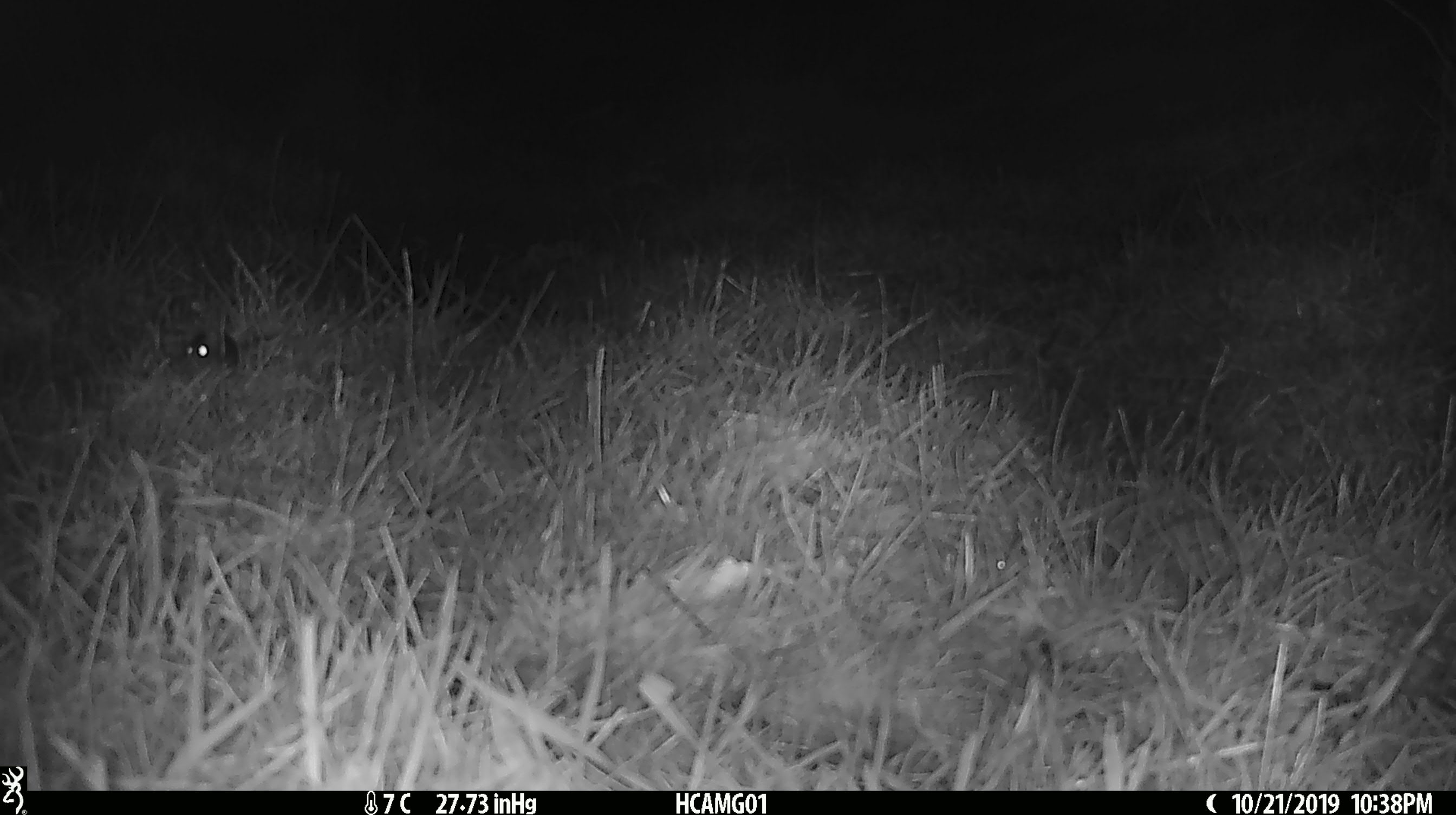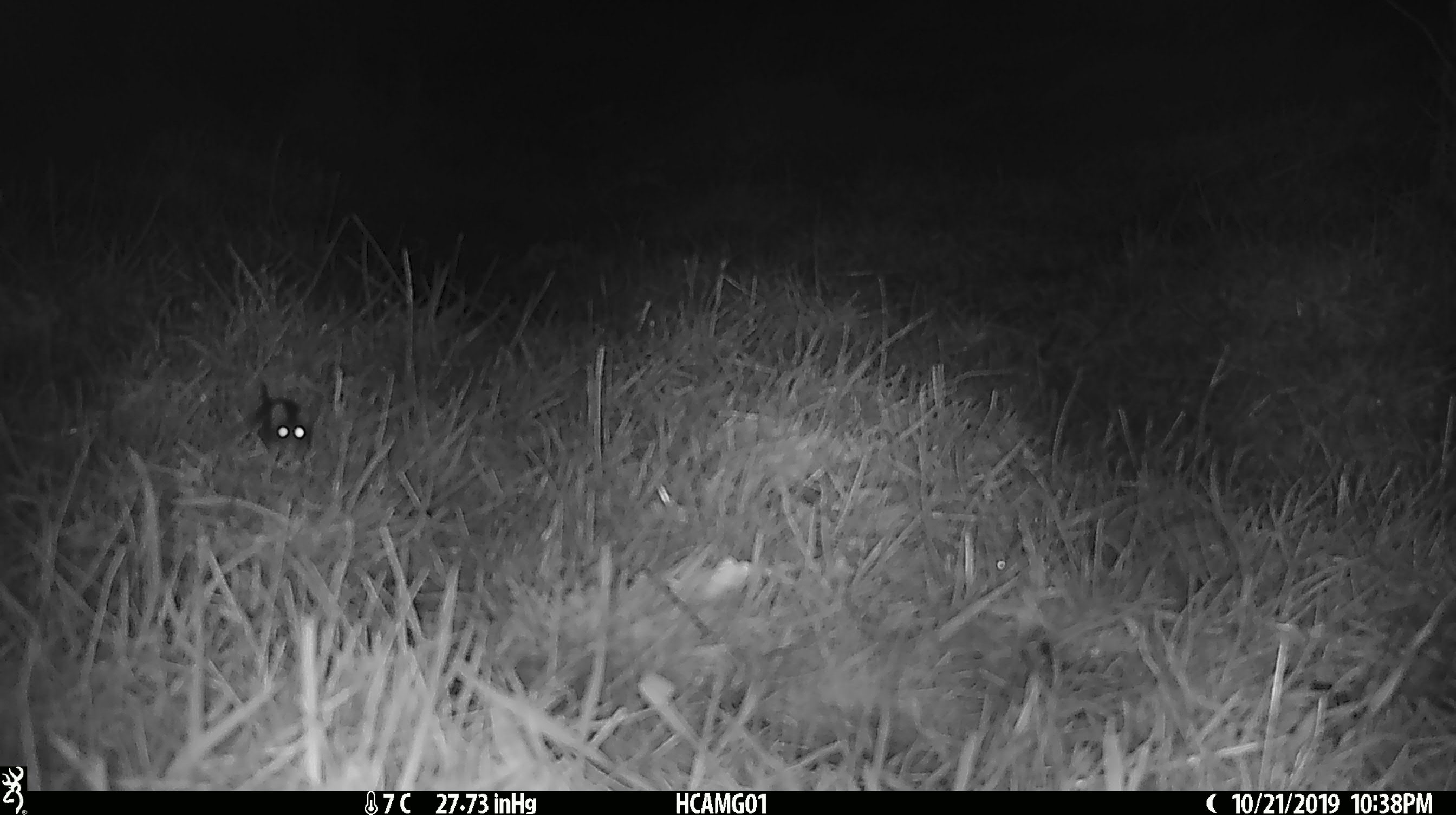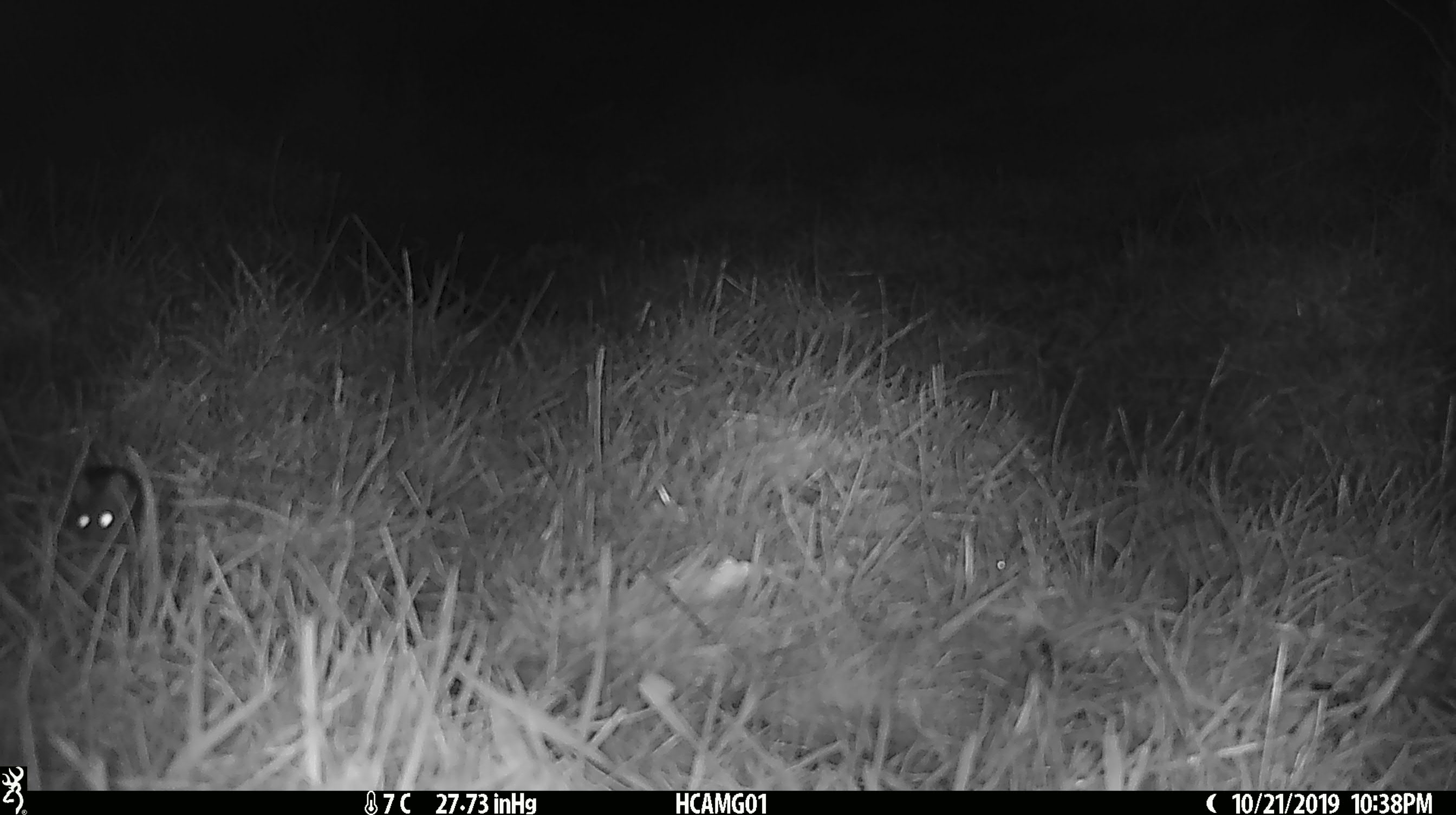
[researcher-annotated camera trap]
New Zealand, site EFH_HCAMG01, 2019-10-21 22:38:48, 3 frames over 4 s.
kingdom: Animalia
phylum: Chordata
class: Mammalia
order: Rodentia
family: Muridae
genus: Mus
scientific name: Mus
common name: mouse